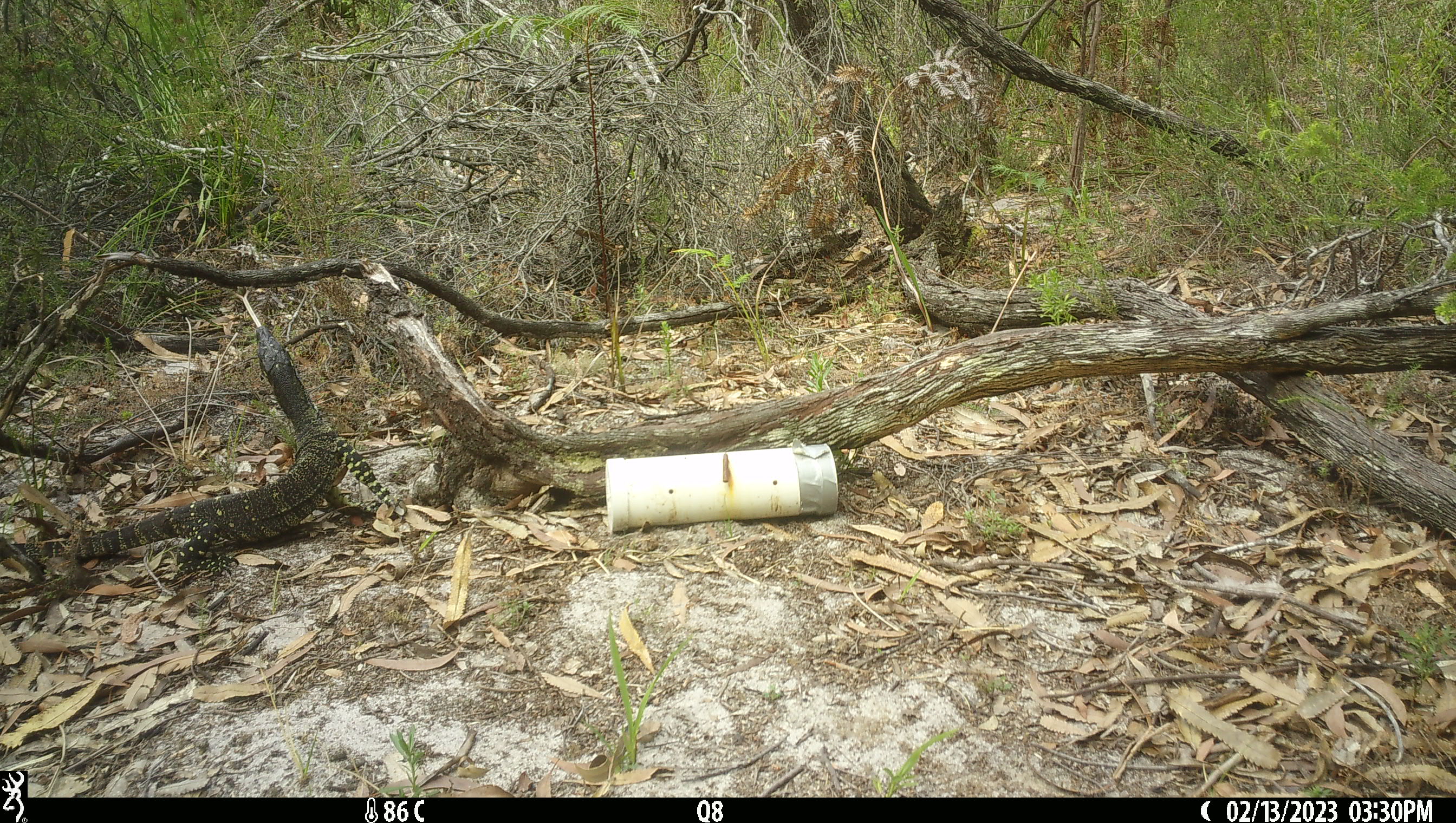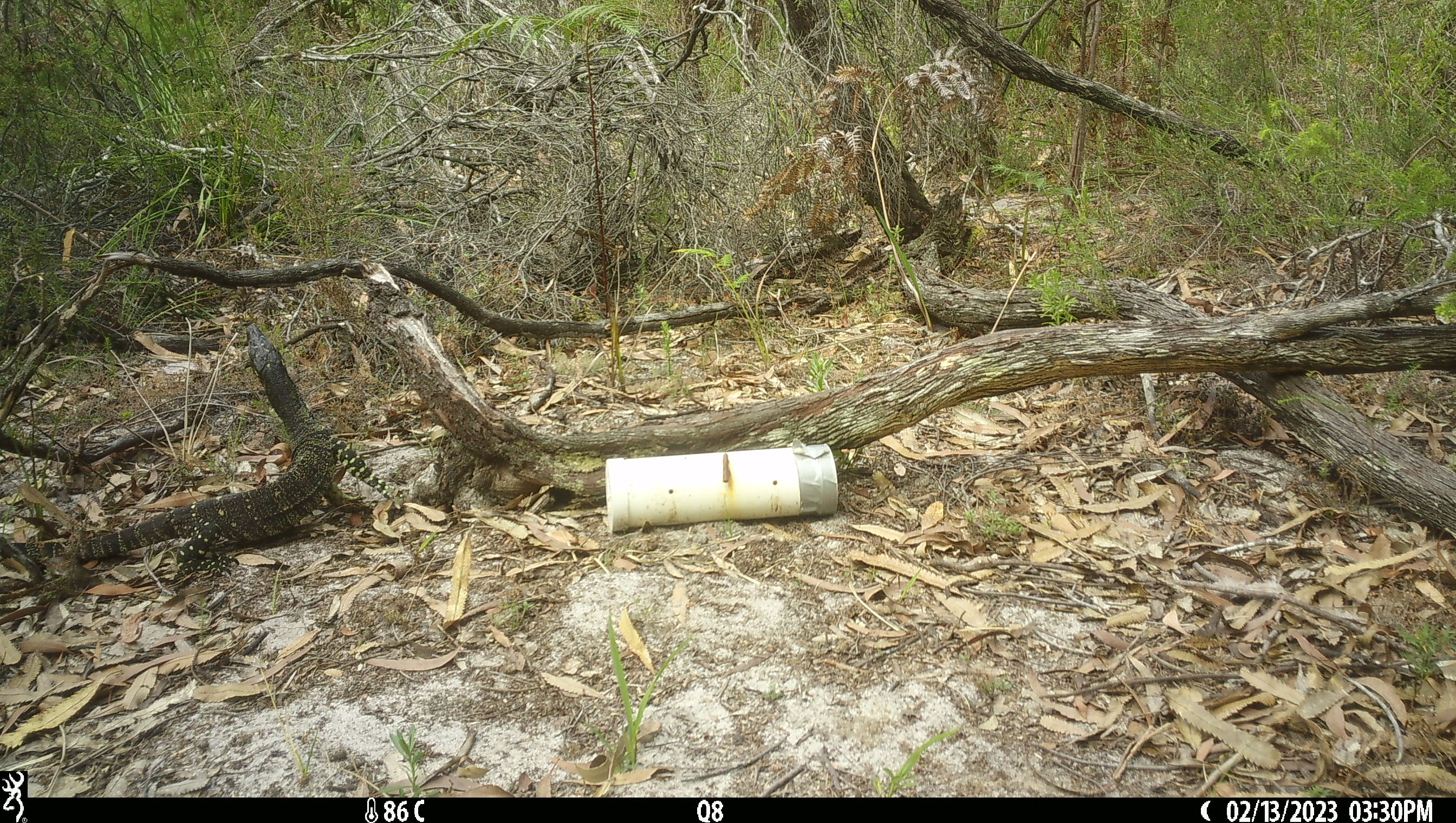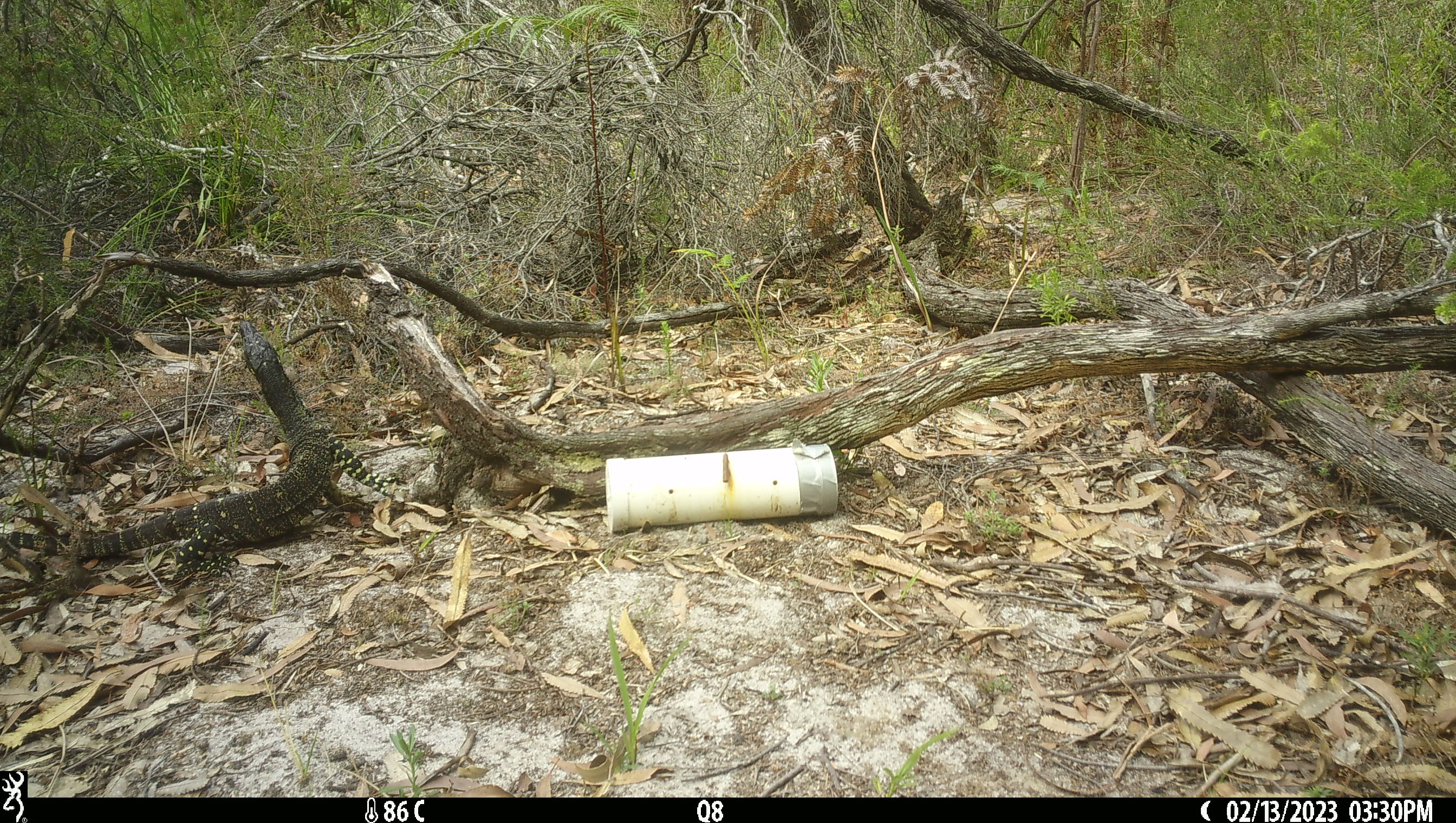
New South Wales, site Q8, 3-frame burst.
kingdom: Animalia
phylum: Chordata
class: Reptilia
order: Squamata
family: Varanidae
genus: Varanus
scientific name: Varanus varius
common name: lace monitor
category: goanna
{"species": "goanna (lace monitor) (Varanus varius)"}